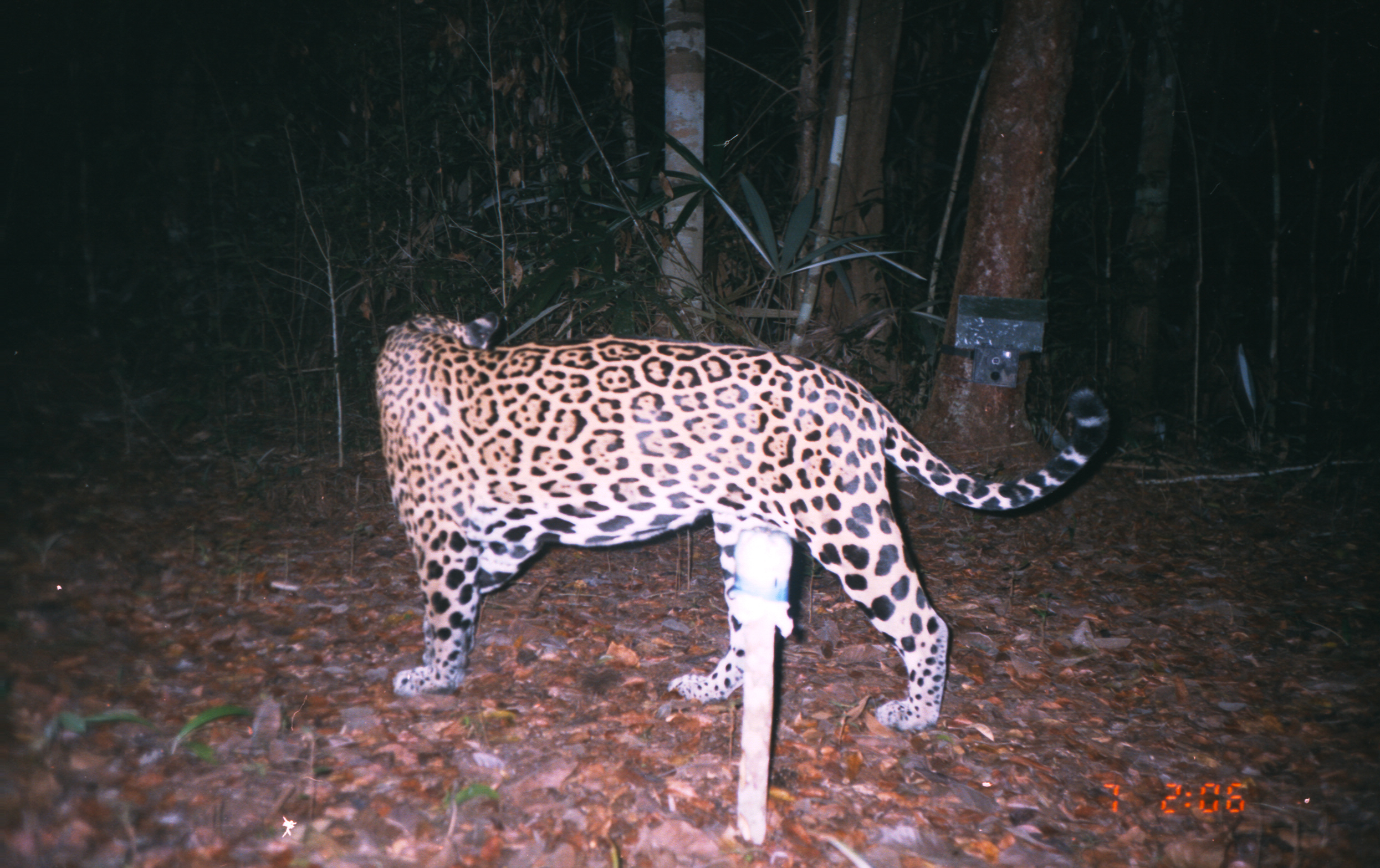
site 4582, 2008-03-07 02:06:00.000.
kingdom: Animalia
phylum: Chordata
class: Mammalia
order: Carnivora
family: Felidae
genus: Panthera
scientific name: Panthera onca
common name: jaguar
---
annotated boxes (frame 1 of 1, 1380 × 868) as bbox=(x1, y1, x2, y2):
panthera onca: bbox=(371, 312, 1112, 733)